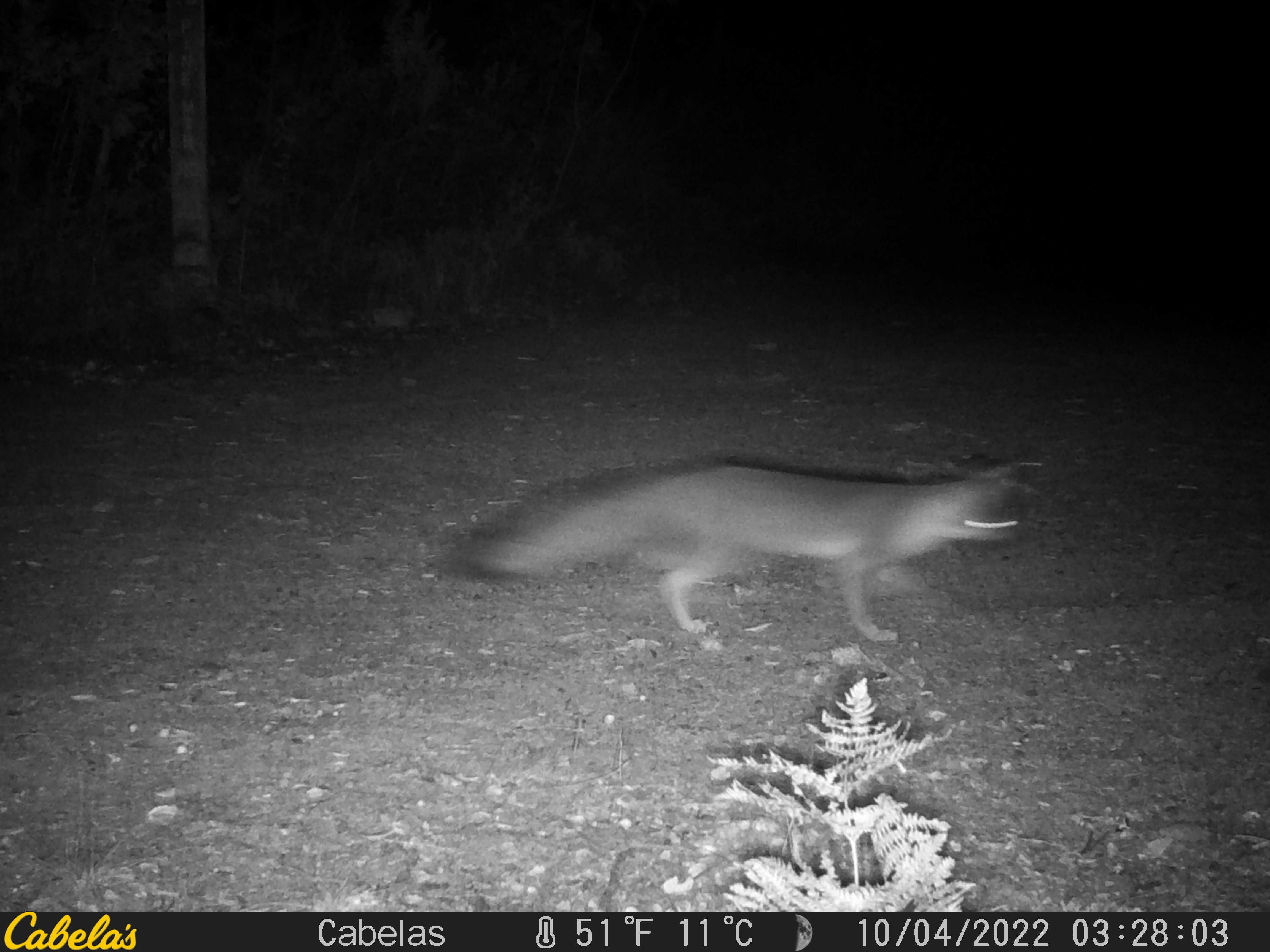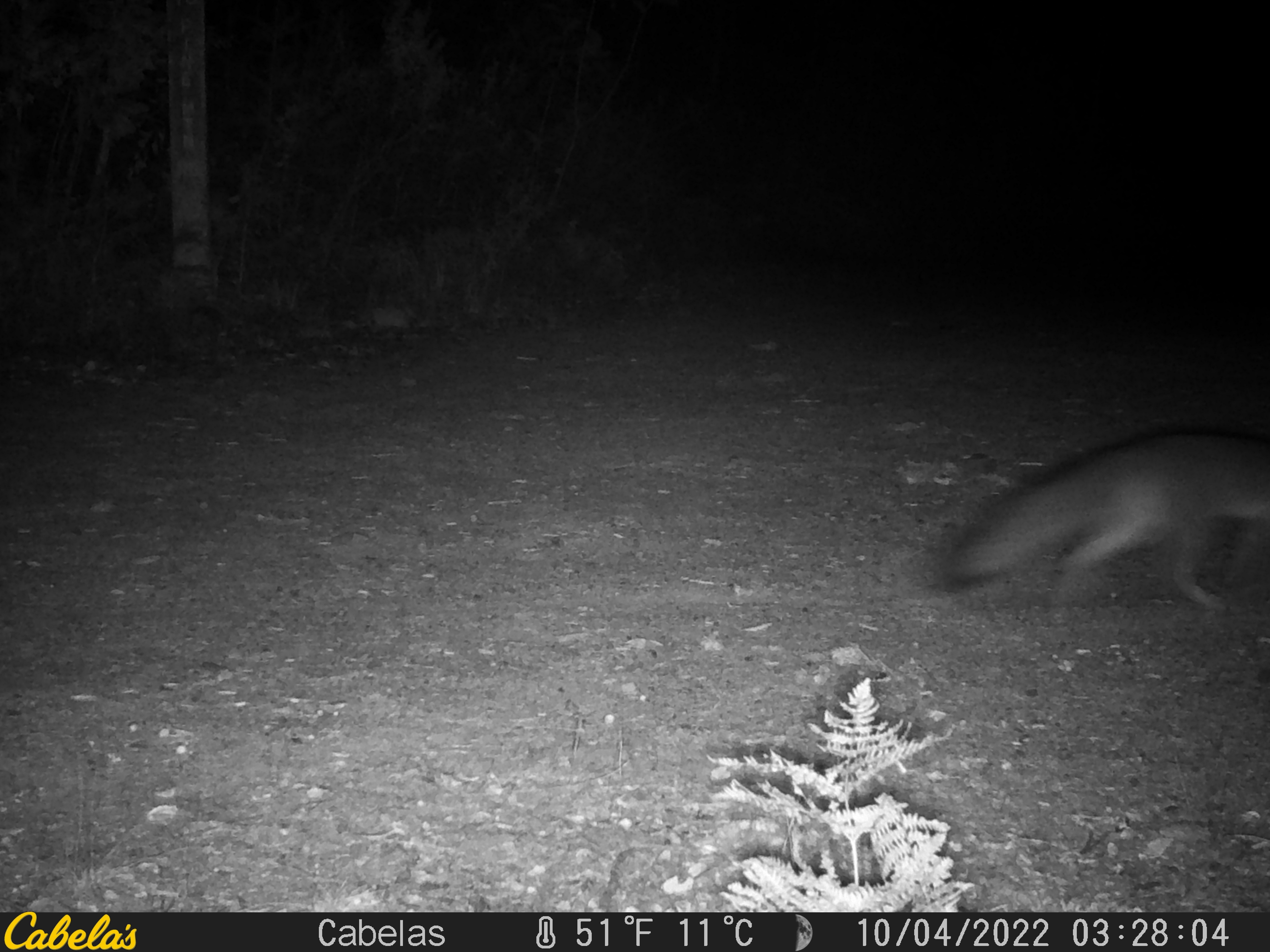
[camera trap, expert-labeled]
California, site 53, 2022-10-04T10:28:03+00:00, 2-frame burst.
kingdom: Animalia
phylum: Chordata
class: Mammalia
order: Carnivora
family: Canidae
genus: Urocyon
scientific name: Urocyon cinereoargenteus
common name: gray fox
Gray fox (Urocyon cinereoargenteus).